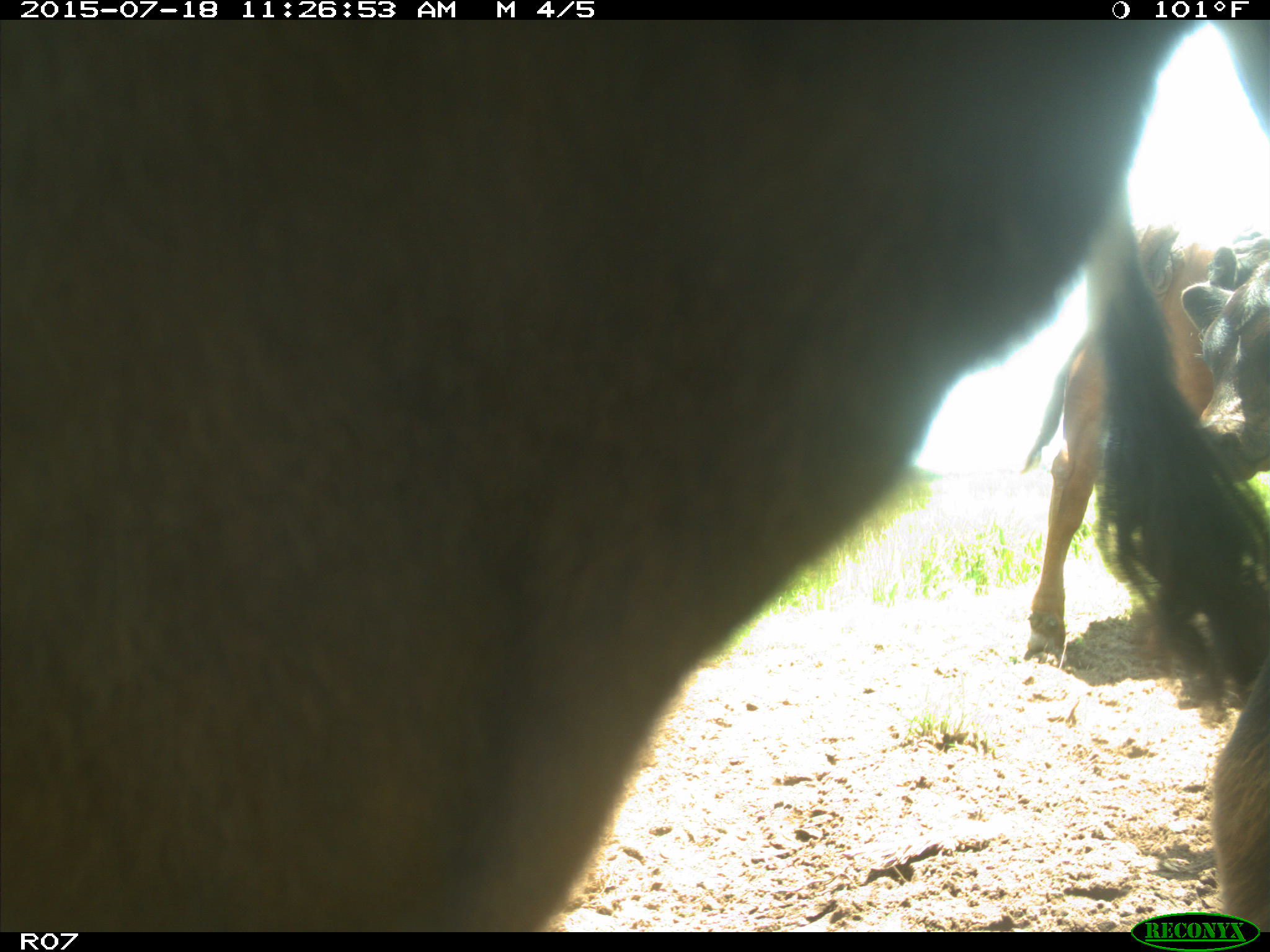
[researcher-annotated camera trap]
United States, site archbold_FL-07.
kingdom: Animalia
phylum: Chordata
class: Mammalia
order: Artiodactyla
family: Bovidae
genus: Bos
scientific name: Bos taurus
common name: domestic cow